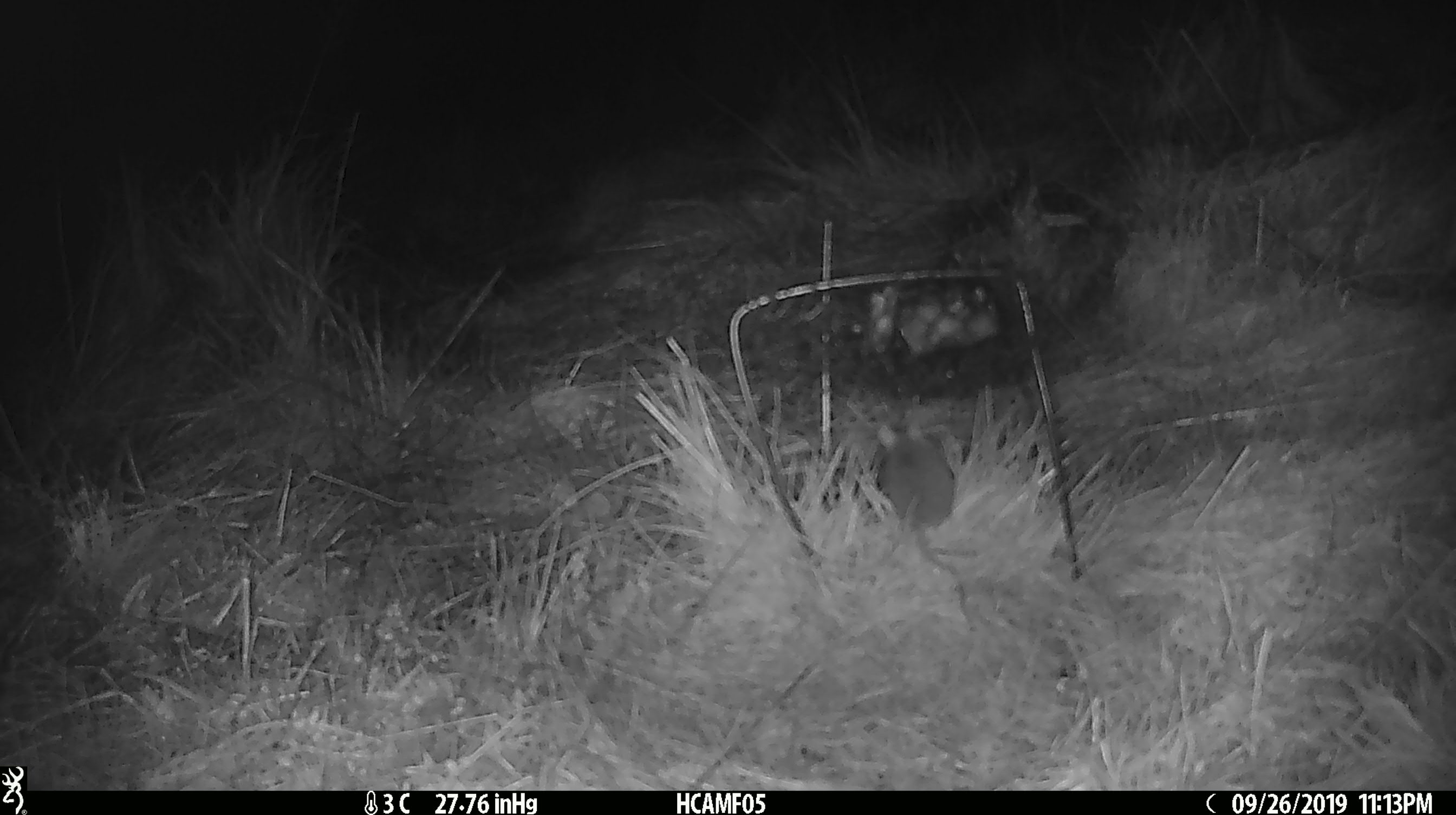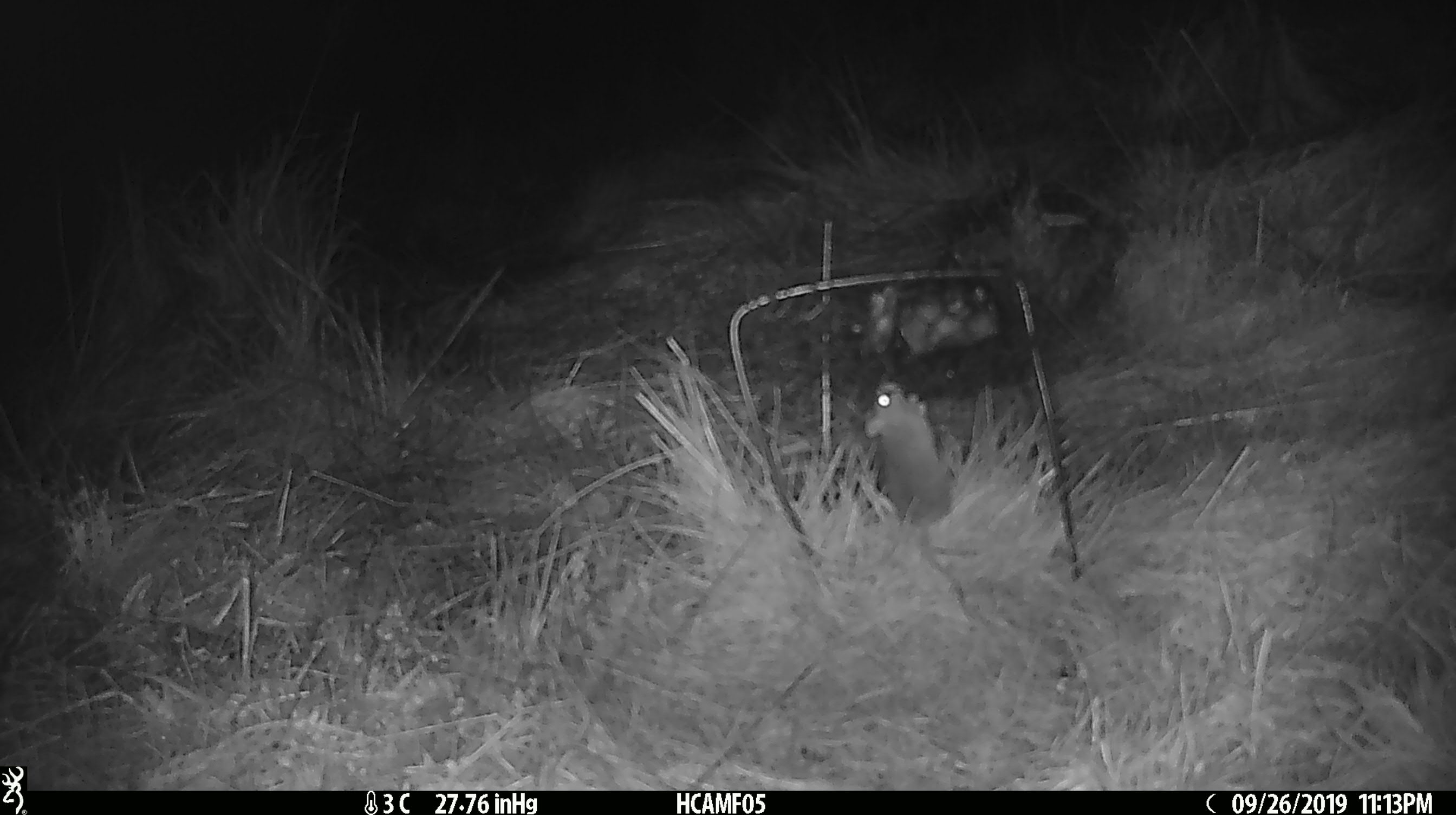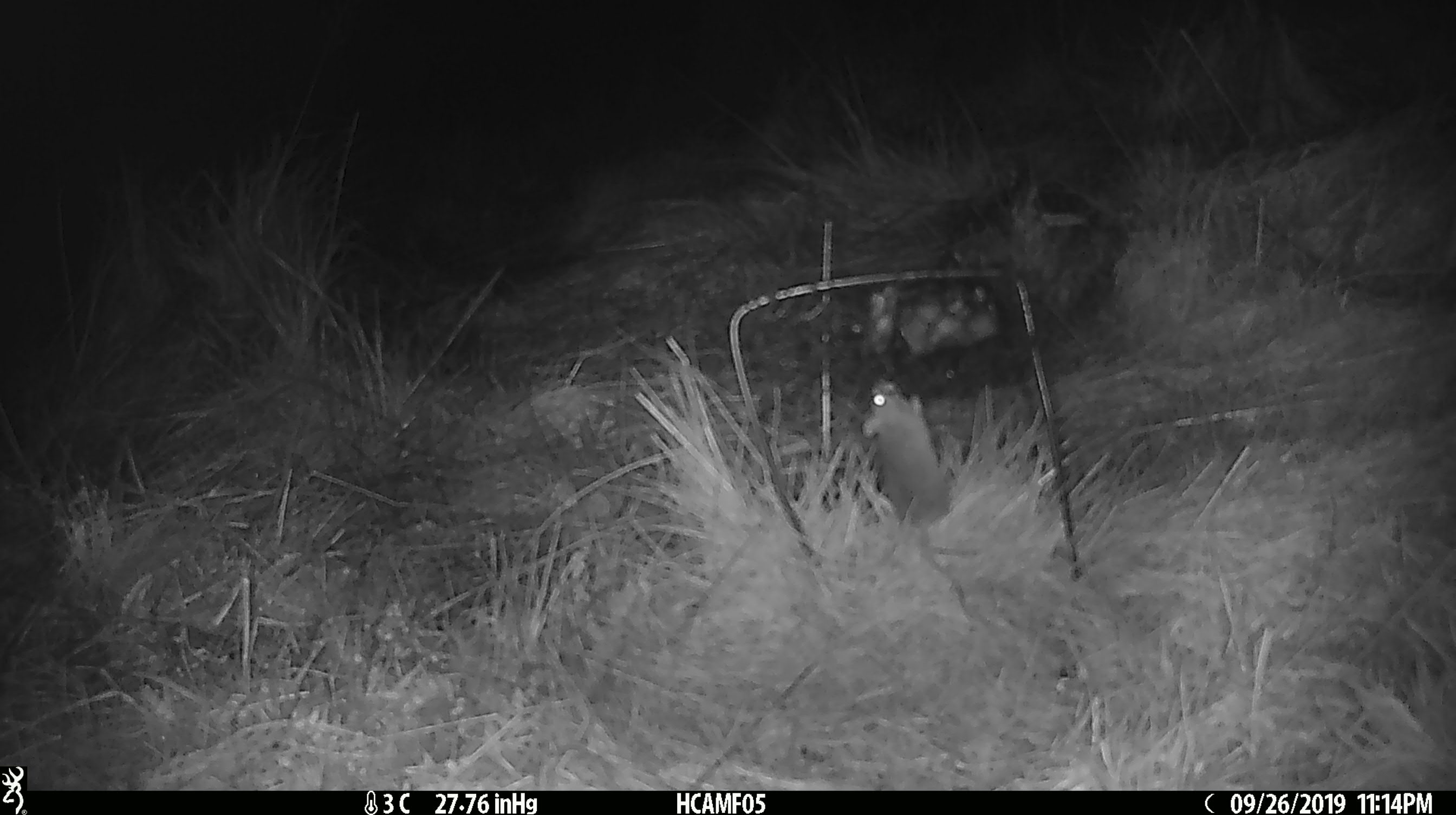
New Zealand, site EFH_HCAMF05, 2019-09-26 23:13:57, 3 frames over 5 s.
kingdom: Animalia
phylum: Chordata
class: Mammalia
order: Rodentia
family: Muridae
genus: Mus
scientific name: Mus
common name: mouse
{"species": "mouse (Mus)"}